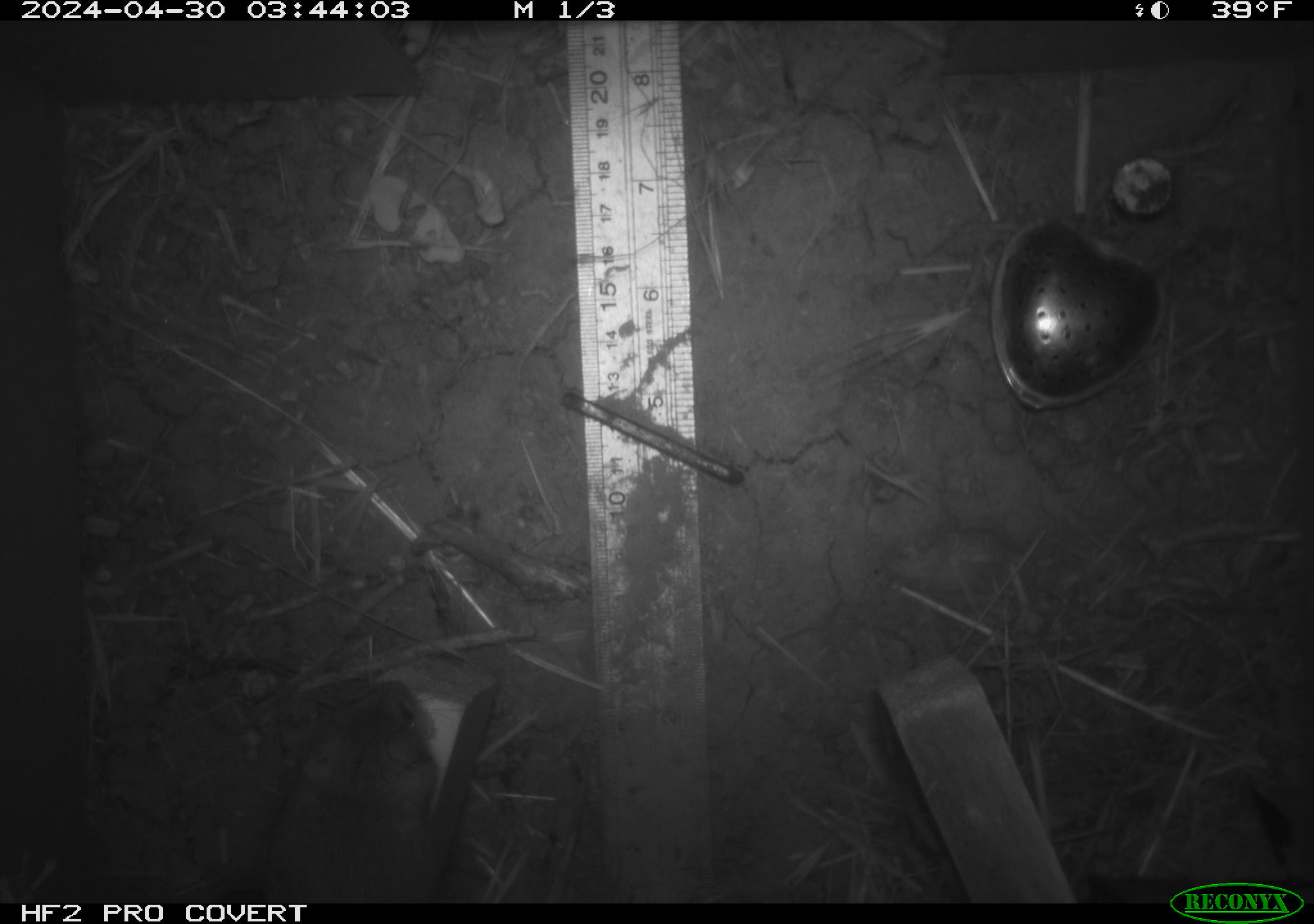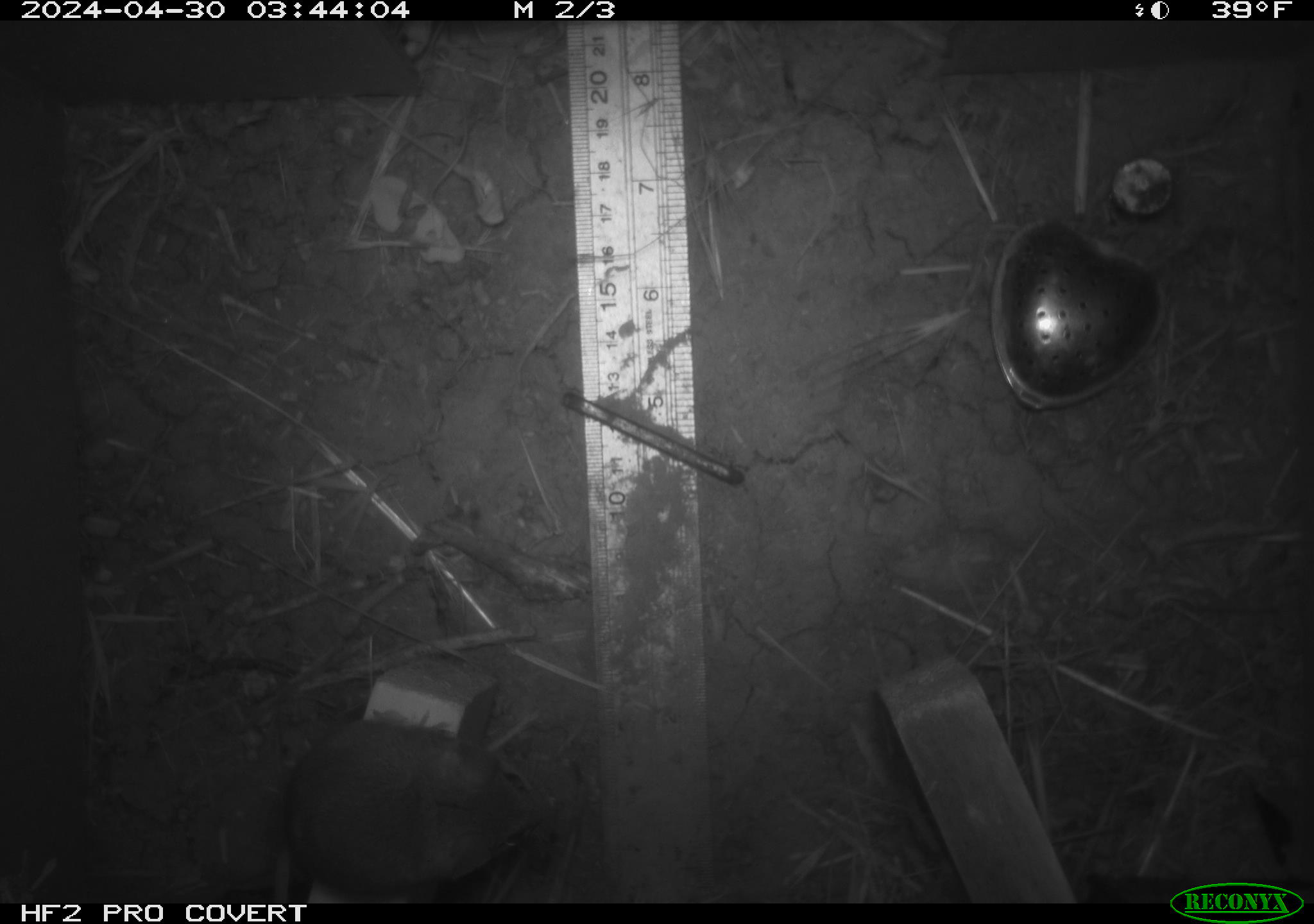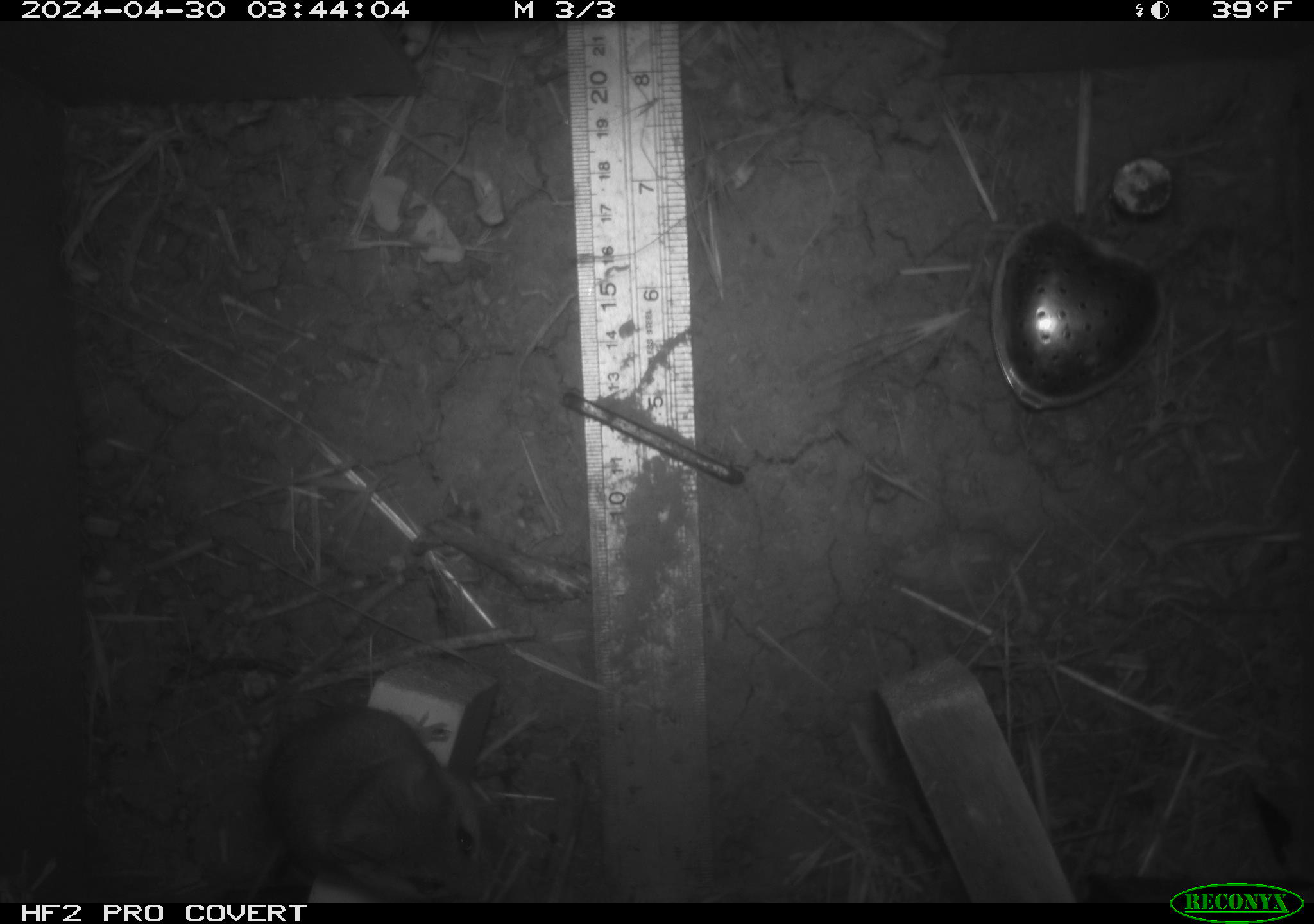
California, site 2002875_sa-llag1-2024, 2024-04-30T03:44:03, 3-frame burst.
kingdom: Animalia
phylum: Chordata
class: Mammalia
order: Rodentia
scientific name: Rodentia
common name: mouse species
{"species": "mouse species (Rodentia)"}